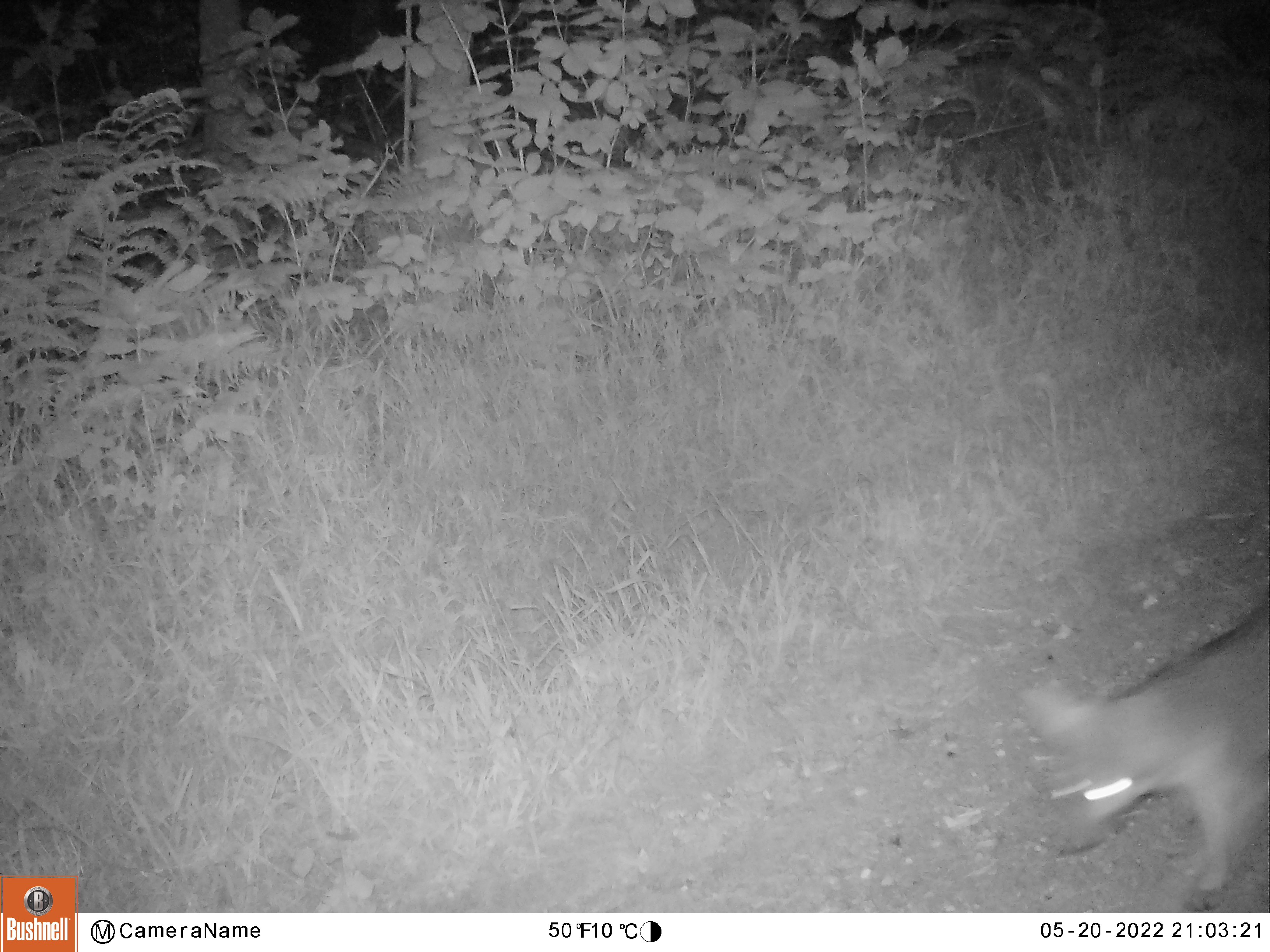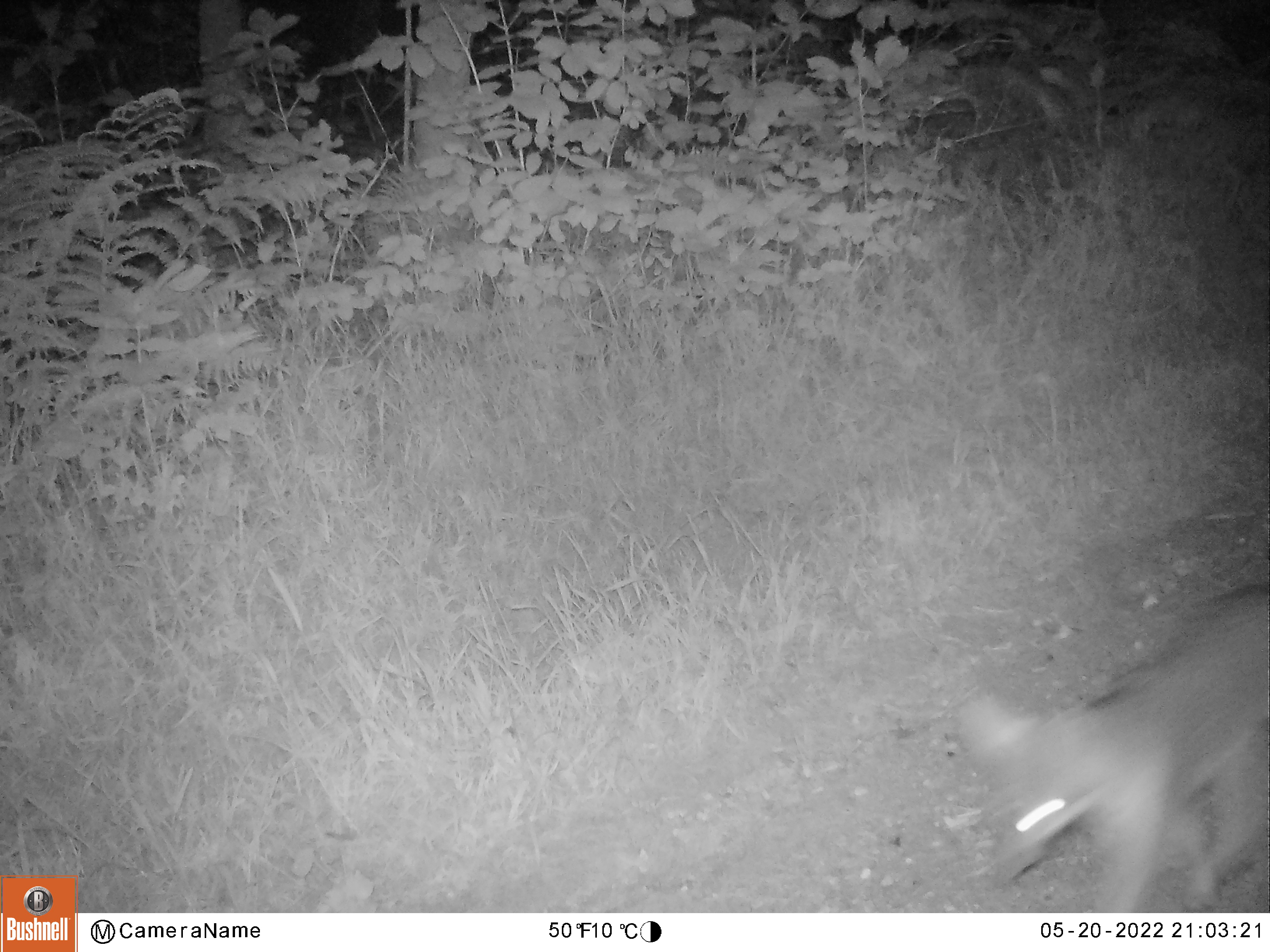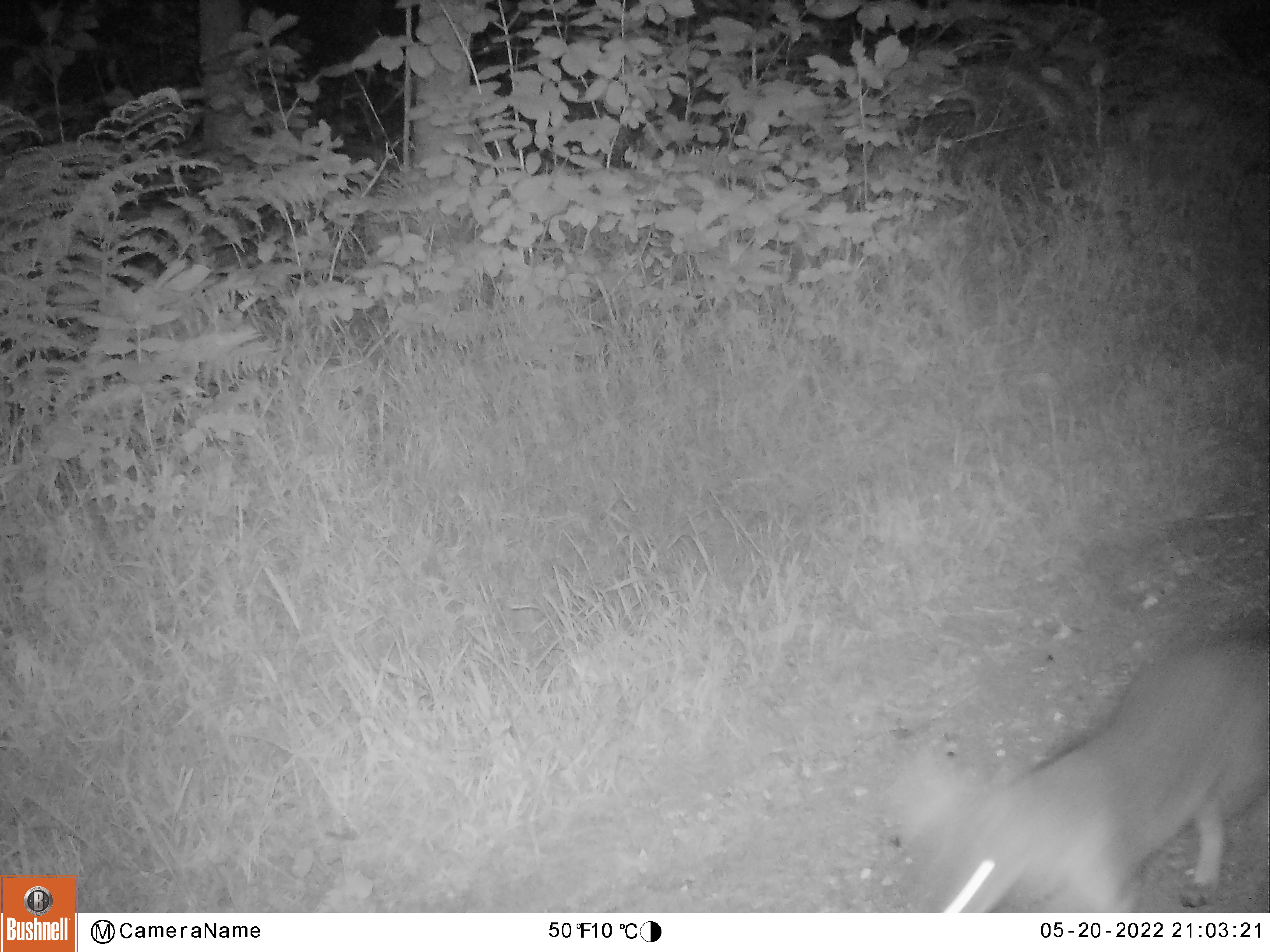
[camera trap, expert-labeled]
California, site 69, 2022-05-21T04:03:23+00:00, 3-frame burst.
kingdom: Animalia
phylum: Chordata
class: Mammalia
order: Carnivora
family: Canidae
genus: Urocyon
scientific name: Urocyon cinereoargenteus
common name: gray fox